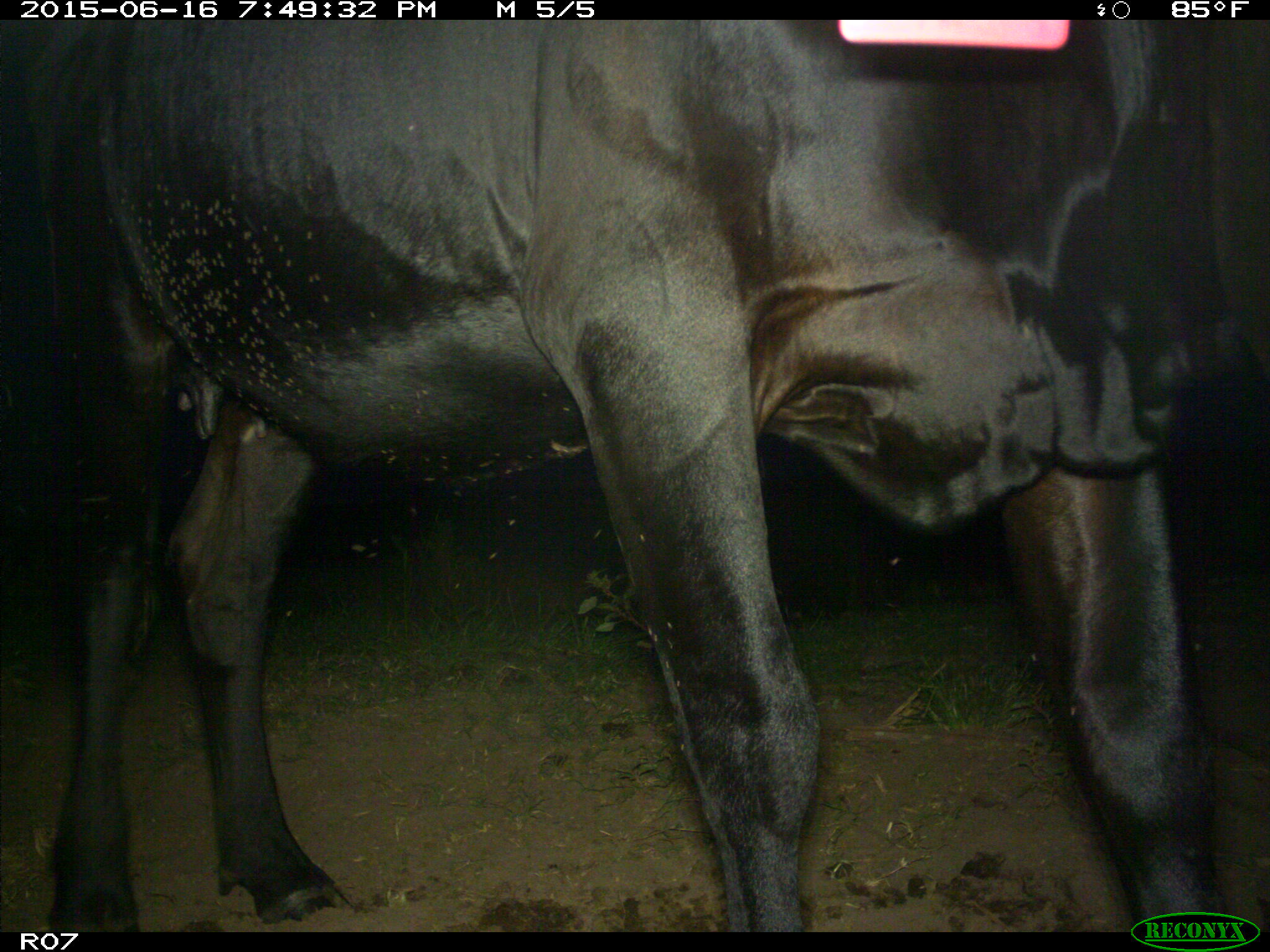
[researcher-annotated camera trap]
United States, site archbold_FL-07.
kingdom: Animalia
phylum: Chordata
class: Mammalia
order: Artiodactyla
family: Bovidae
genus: Bos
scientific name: Bos taurus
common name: domestic cow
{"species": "Bos taurus (domestic cow)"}